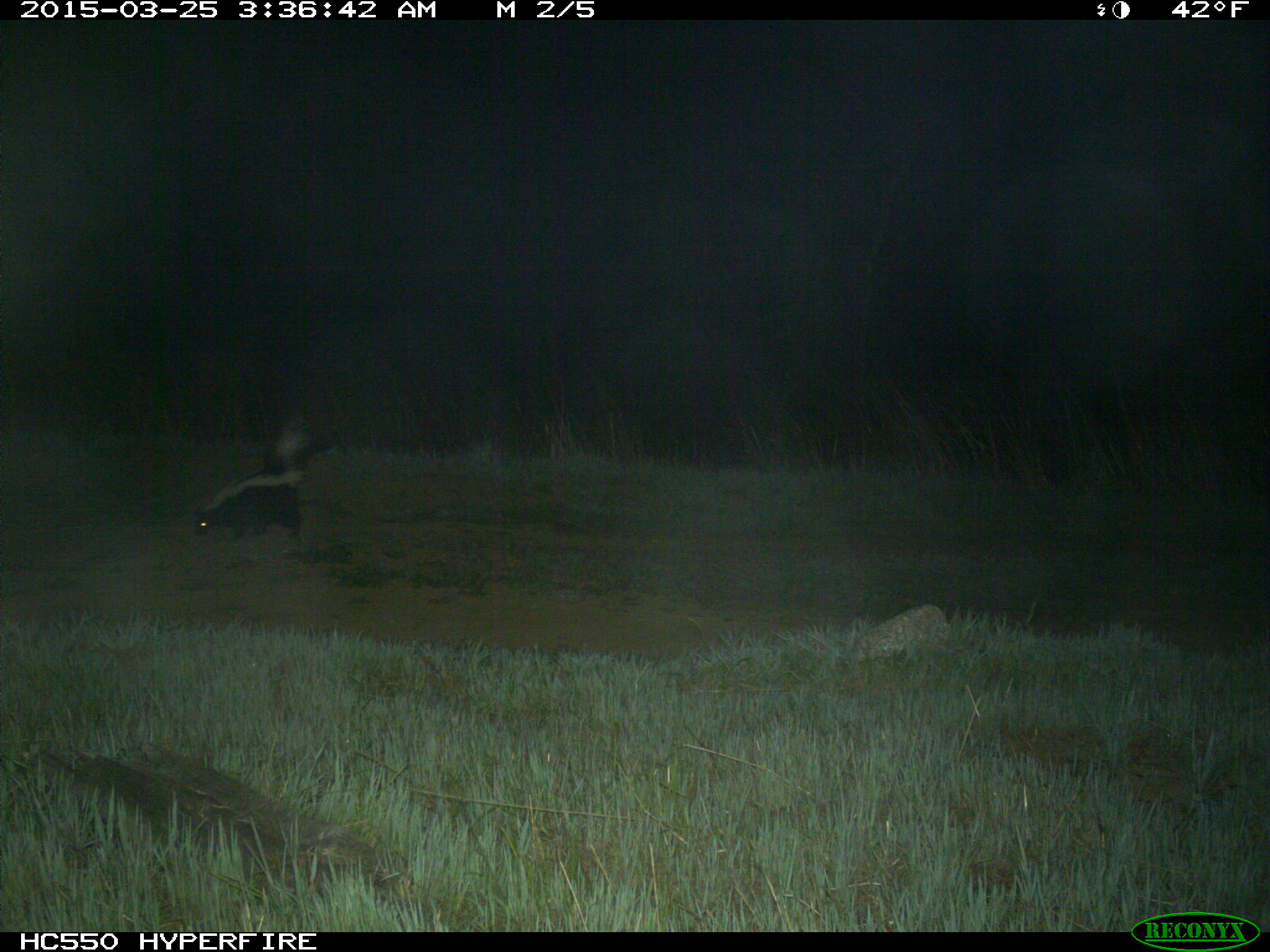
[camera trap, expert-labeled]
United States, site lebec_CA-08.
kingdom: Animalia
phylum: Chordata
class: Mammalia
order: Carnivora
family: Mephitidae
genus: Mephitis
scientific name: Mephitis mephitis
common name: striped skunk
Mephitis mephitis (striped skunk).